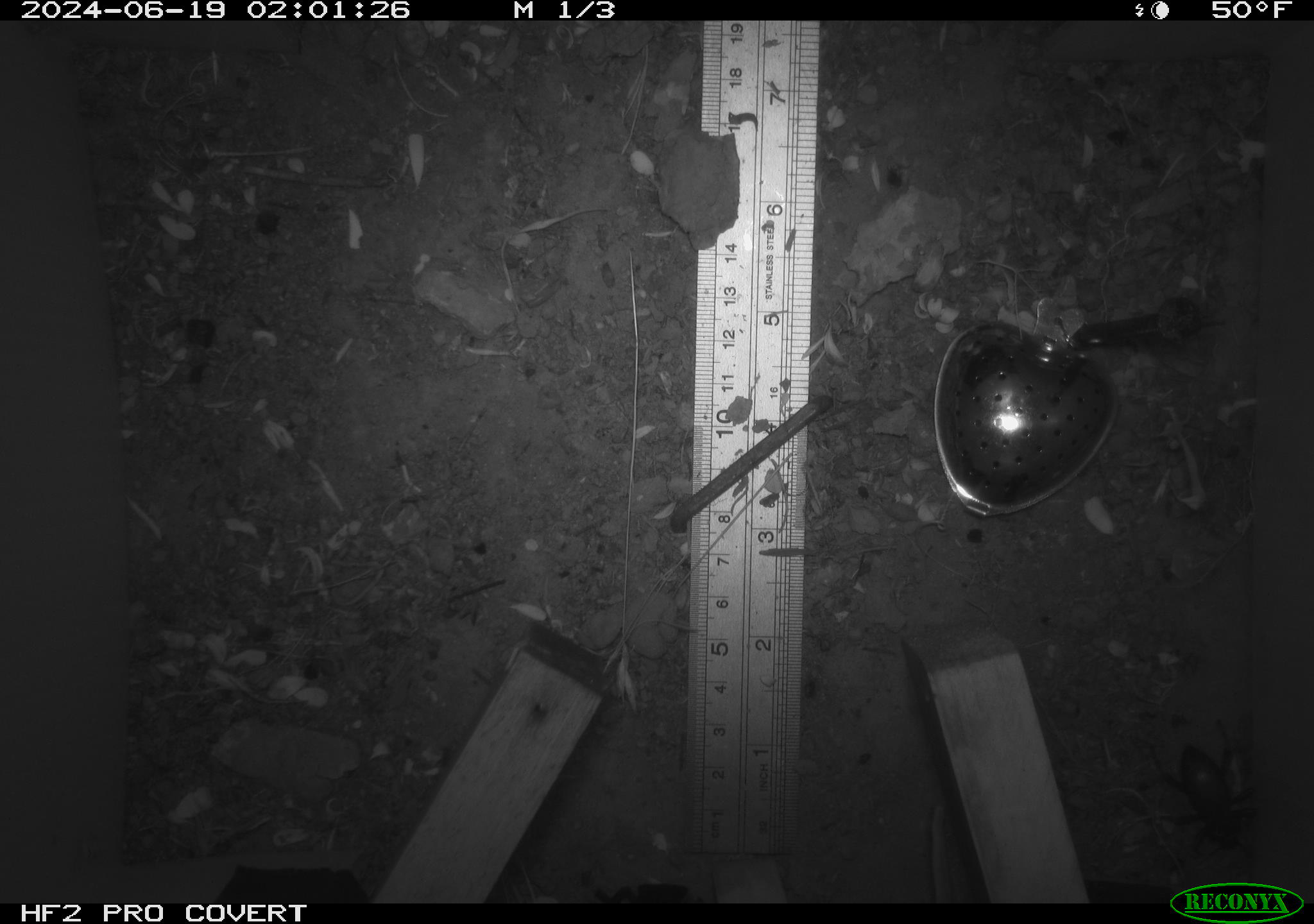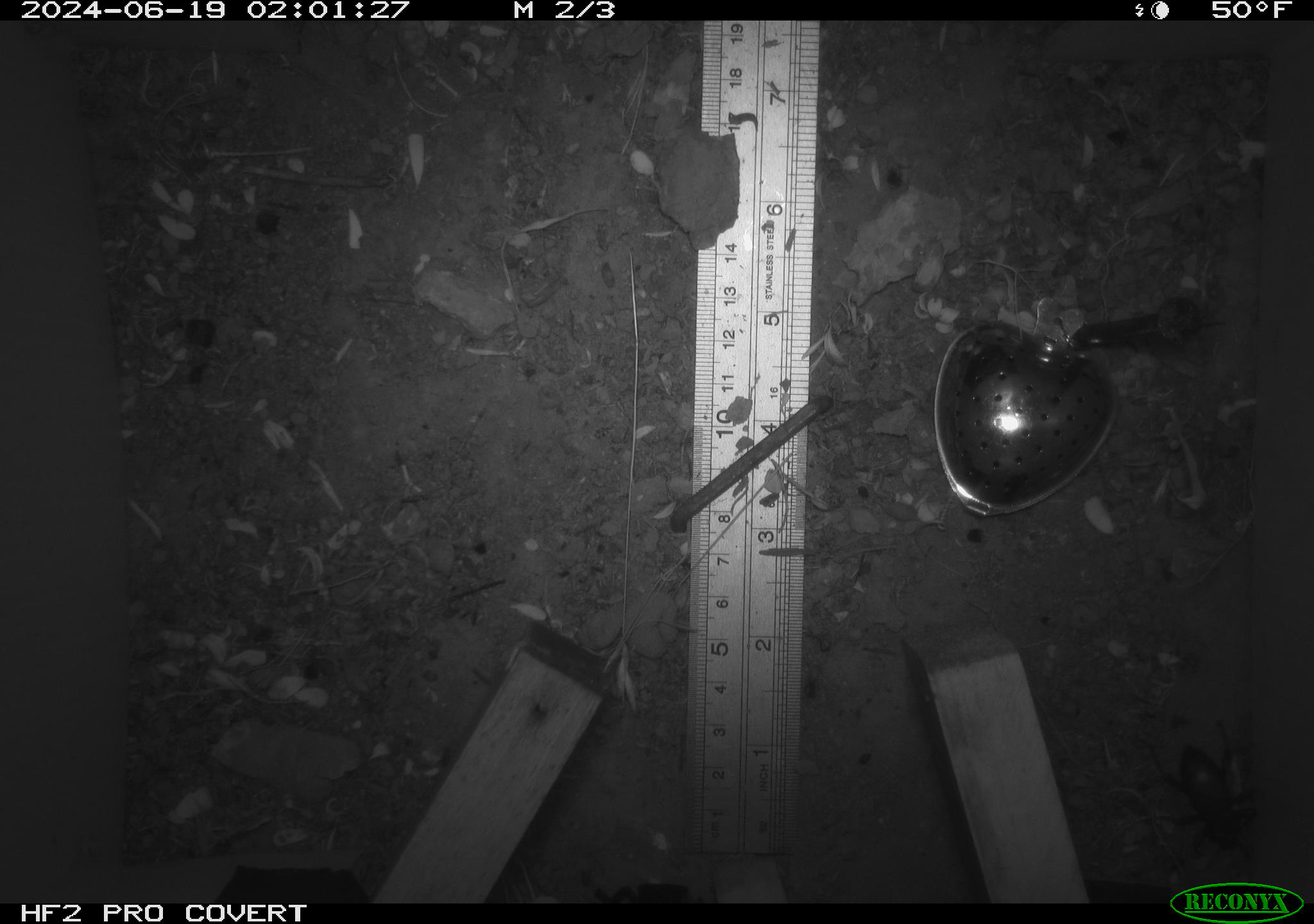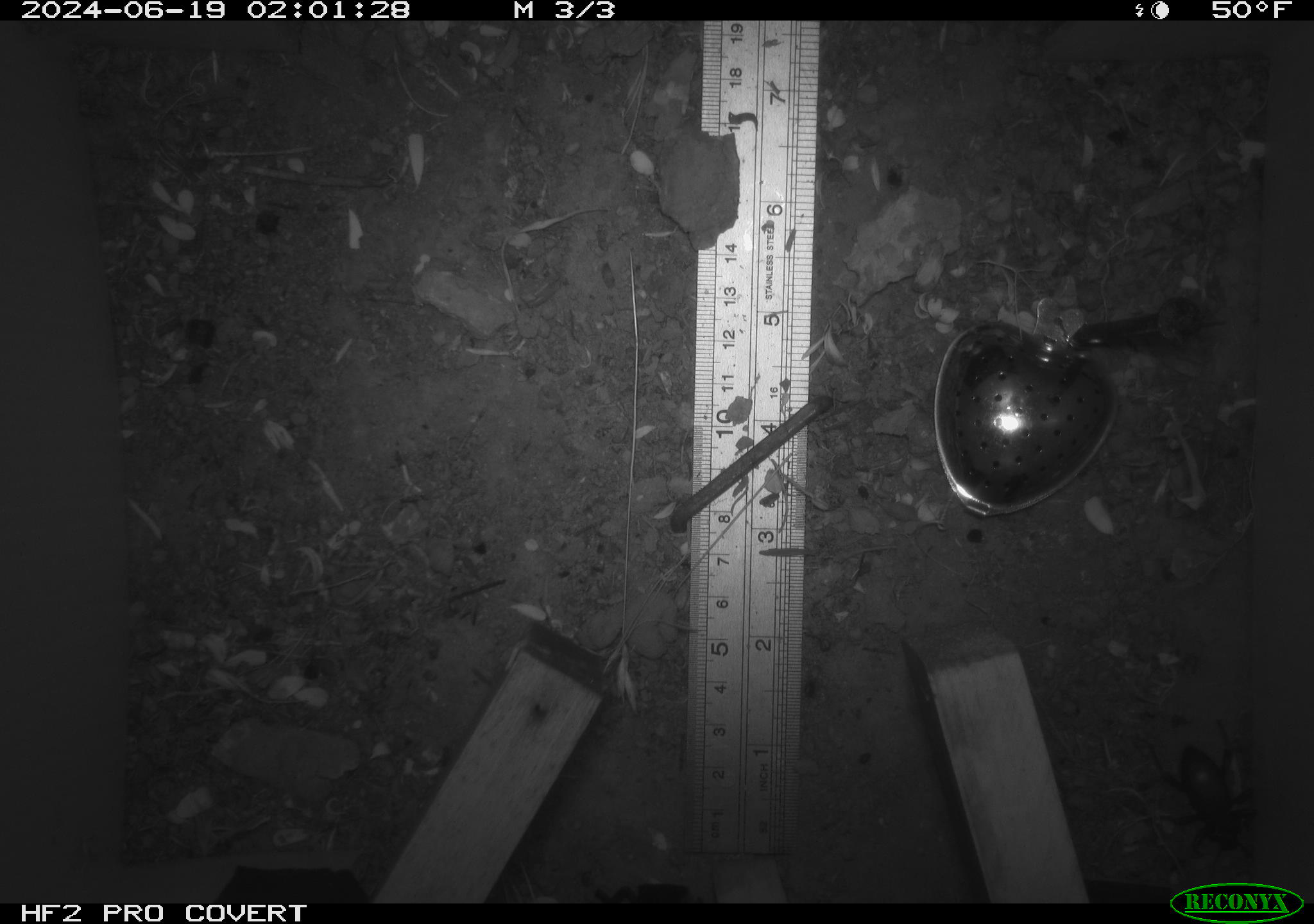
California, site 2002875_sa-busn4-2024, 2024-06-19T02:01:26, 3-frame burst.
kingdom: Animalia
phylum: Arthropoda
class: Insecta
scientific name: Insecta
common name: insect